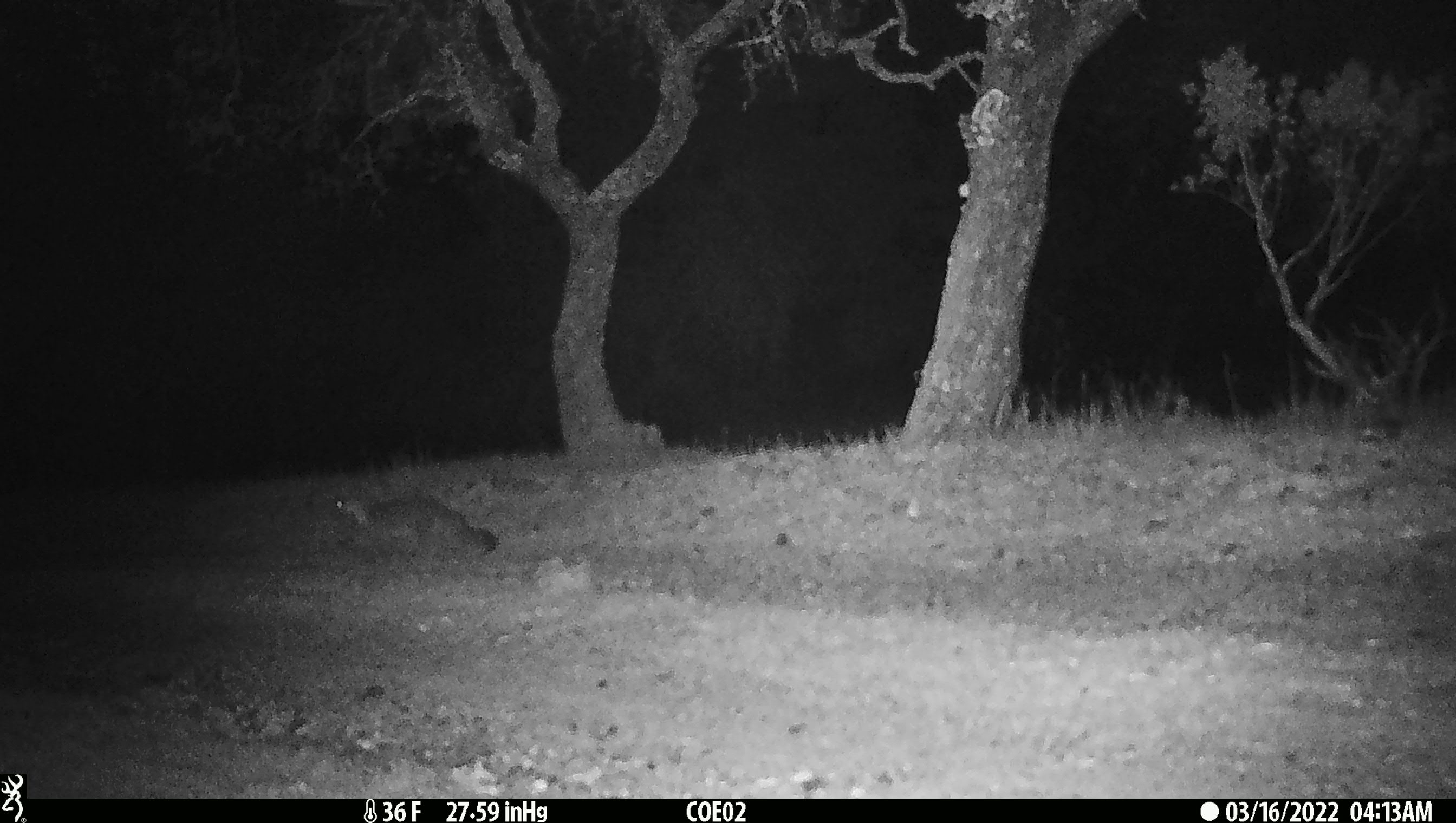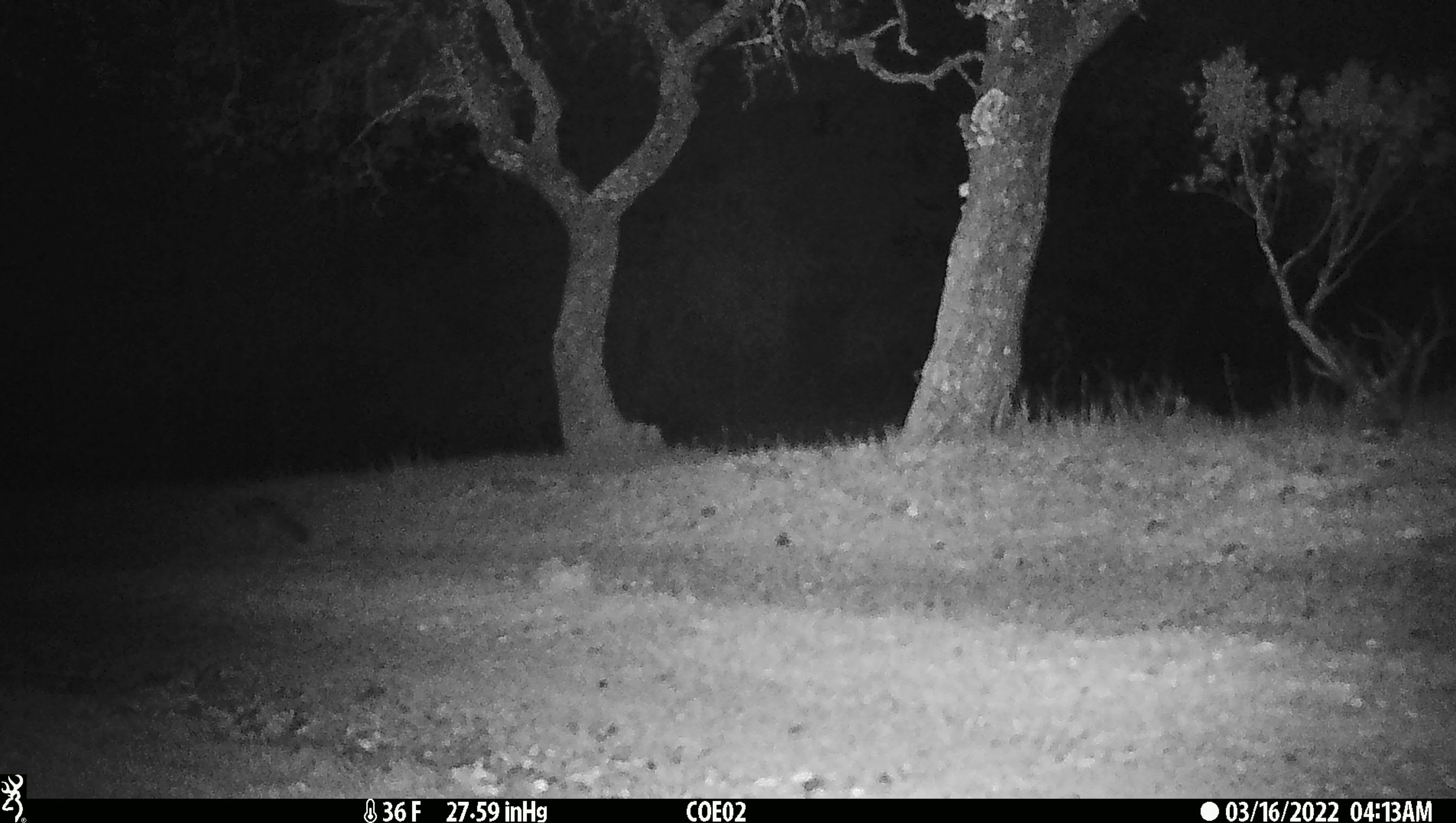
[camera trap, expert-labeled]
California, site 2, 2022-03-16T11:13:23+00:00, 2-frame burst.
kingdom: Animalia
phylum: Chordata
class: Mammalia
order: Carnivora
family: Canidae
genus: Urocyon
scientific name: Urocyon cinereoargenteus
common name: gray fox